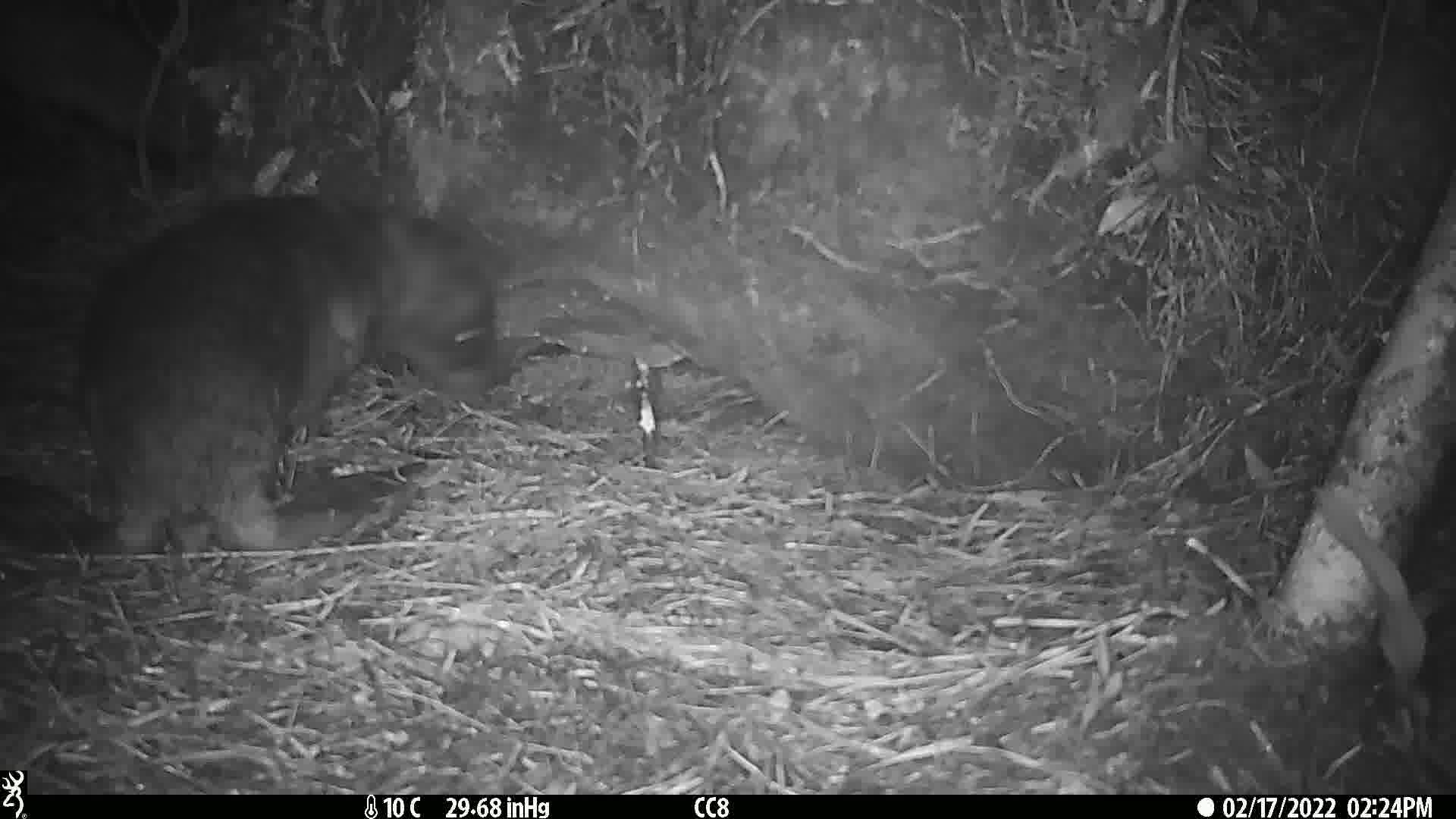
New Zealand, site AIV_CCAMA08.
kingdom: Animalia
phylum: Chordata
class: Mammalia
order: Carnivora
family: Otariidae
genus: Phocarctos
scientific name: Phocarctos hookeri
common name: new zealand sea lion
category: sealion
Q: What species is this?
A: Sealion (new zealand sea lion) (Phocarctos hookeri).